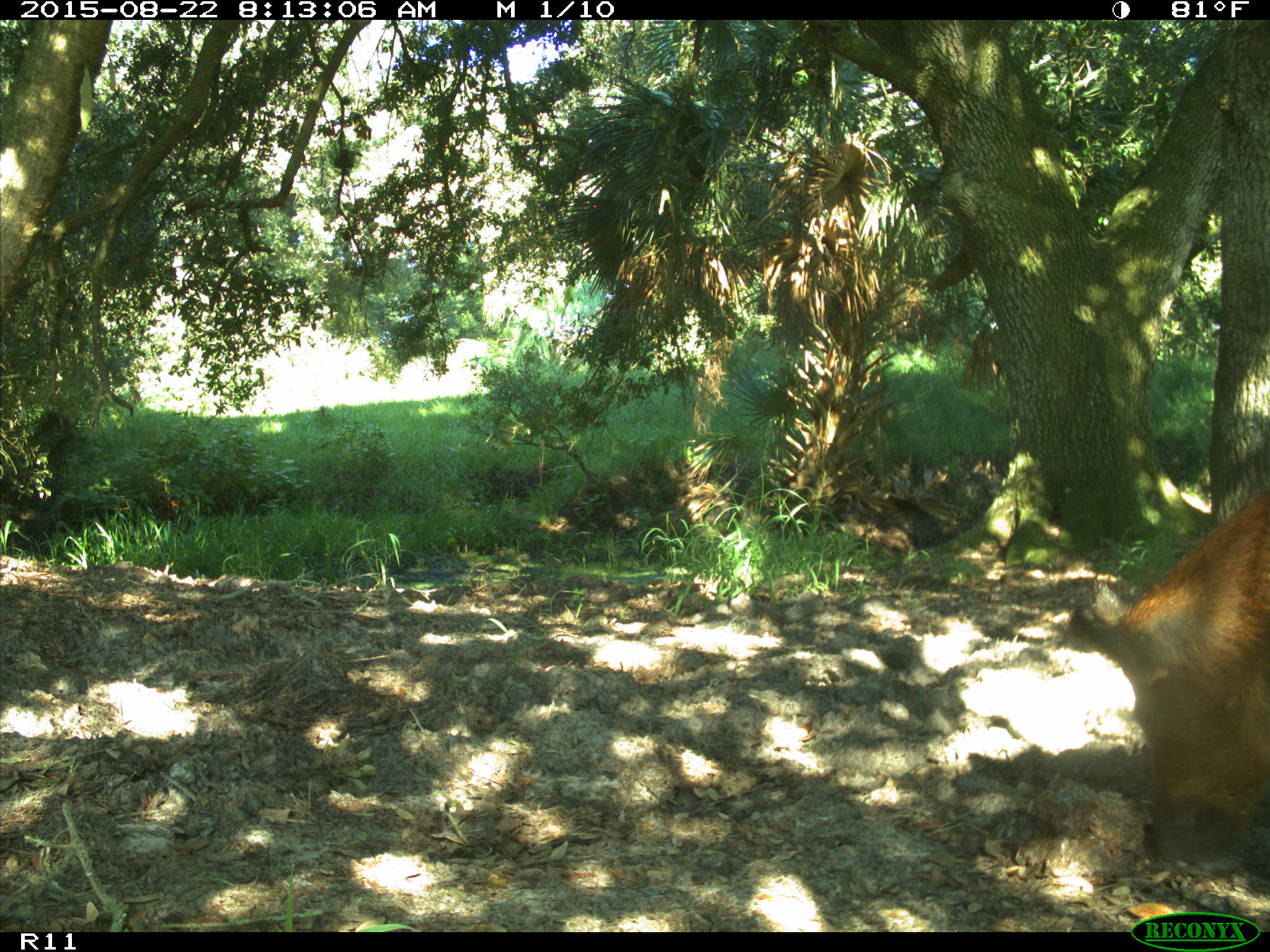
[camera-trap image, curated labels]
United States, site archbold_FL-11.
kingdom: Animalia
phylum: Chordata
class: Mammalia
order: Artiodactyla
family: Suidae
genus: Sus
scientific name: Sus scrofa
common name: wild boar